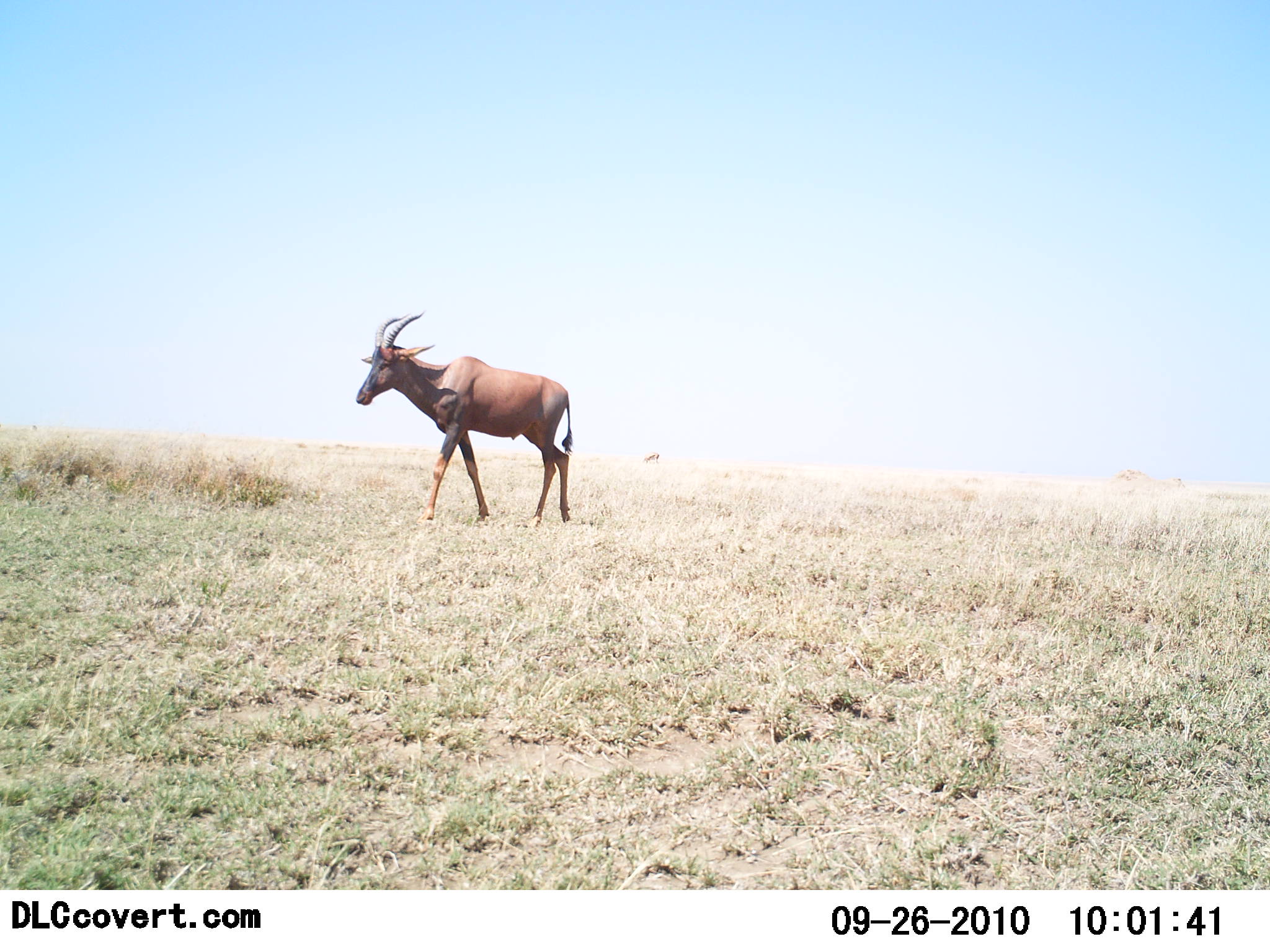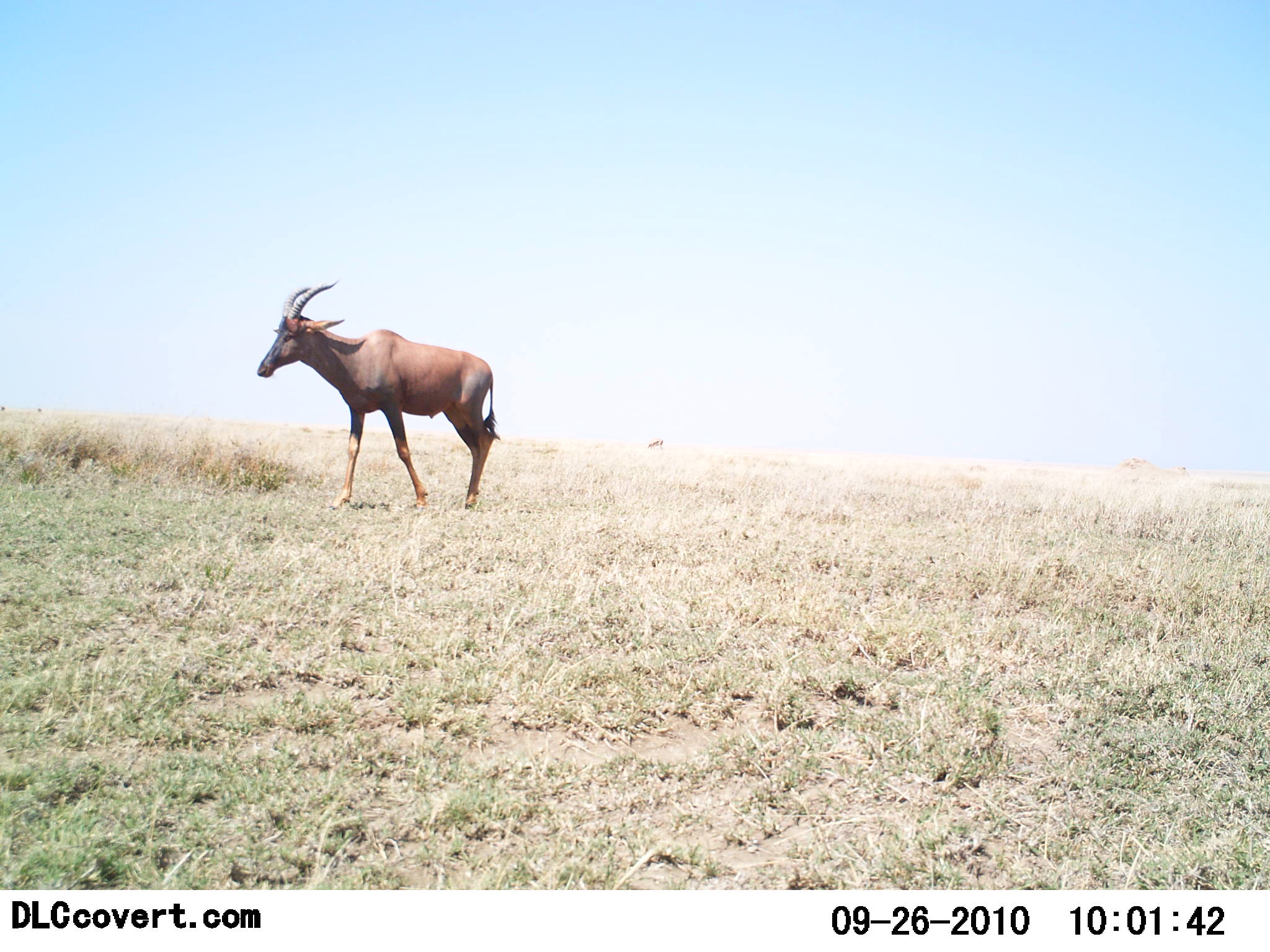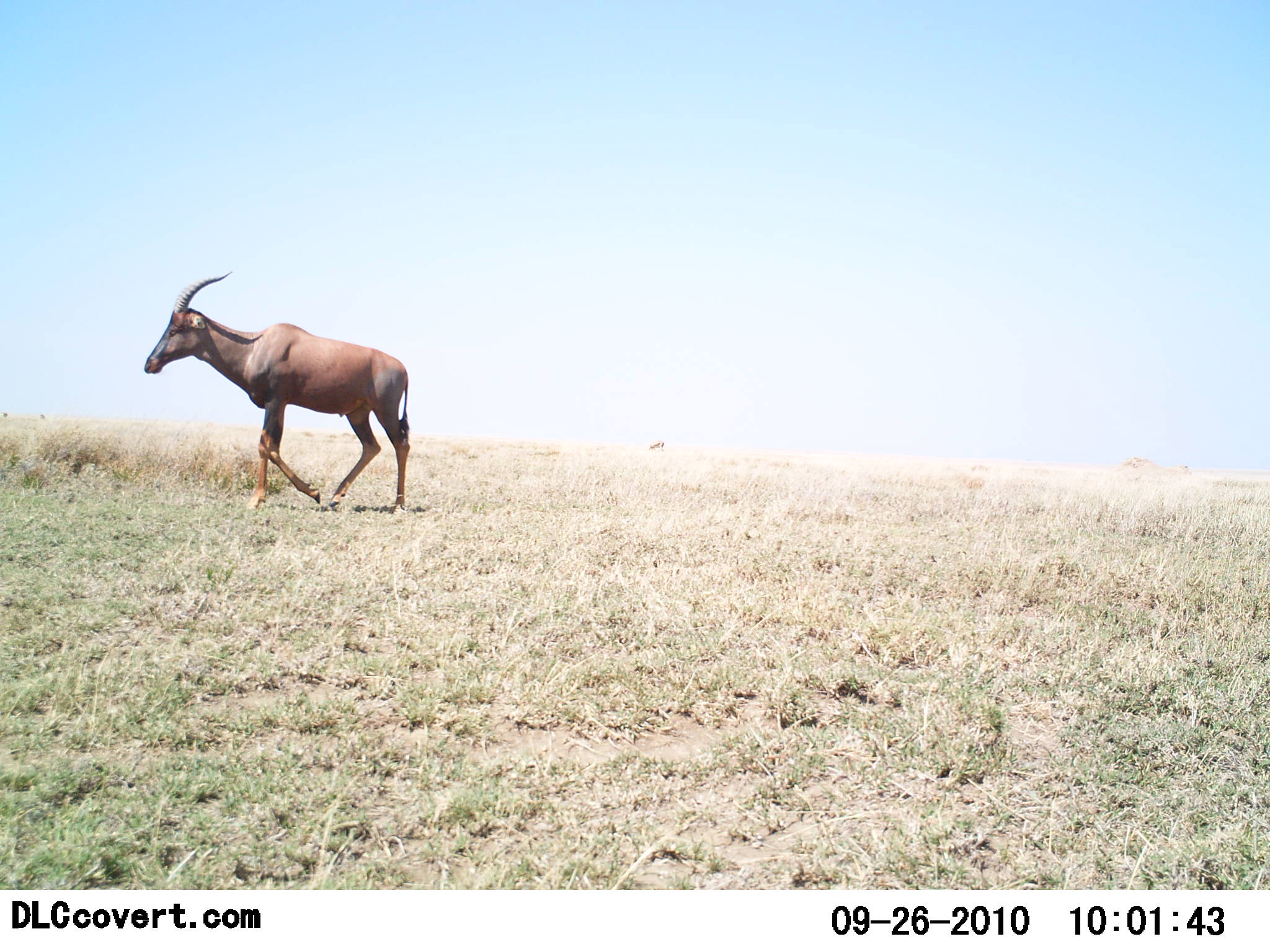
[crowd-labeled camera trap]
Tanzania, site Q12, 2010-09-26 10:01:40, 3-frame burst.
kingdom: Animalia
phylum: Chordata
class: Mammalia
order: Artiodactyla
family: Bovidae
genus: Damaliscus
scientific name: Damaliscus lunatus jimela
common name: topi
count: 1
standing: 0%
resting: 0%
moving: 100%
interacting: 0%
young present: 0%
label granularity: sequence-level